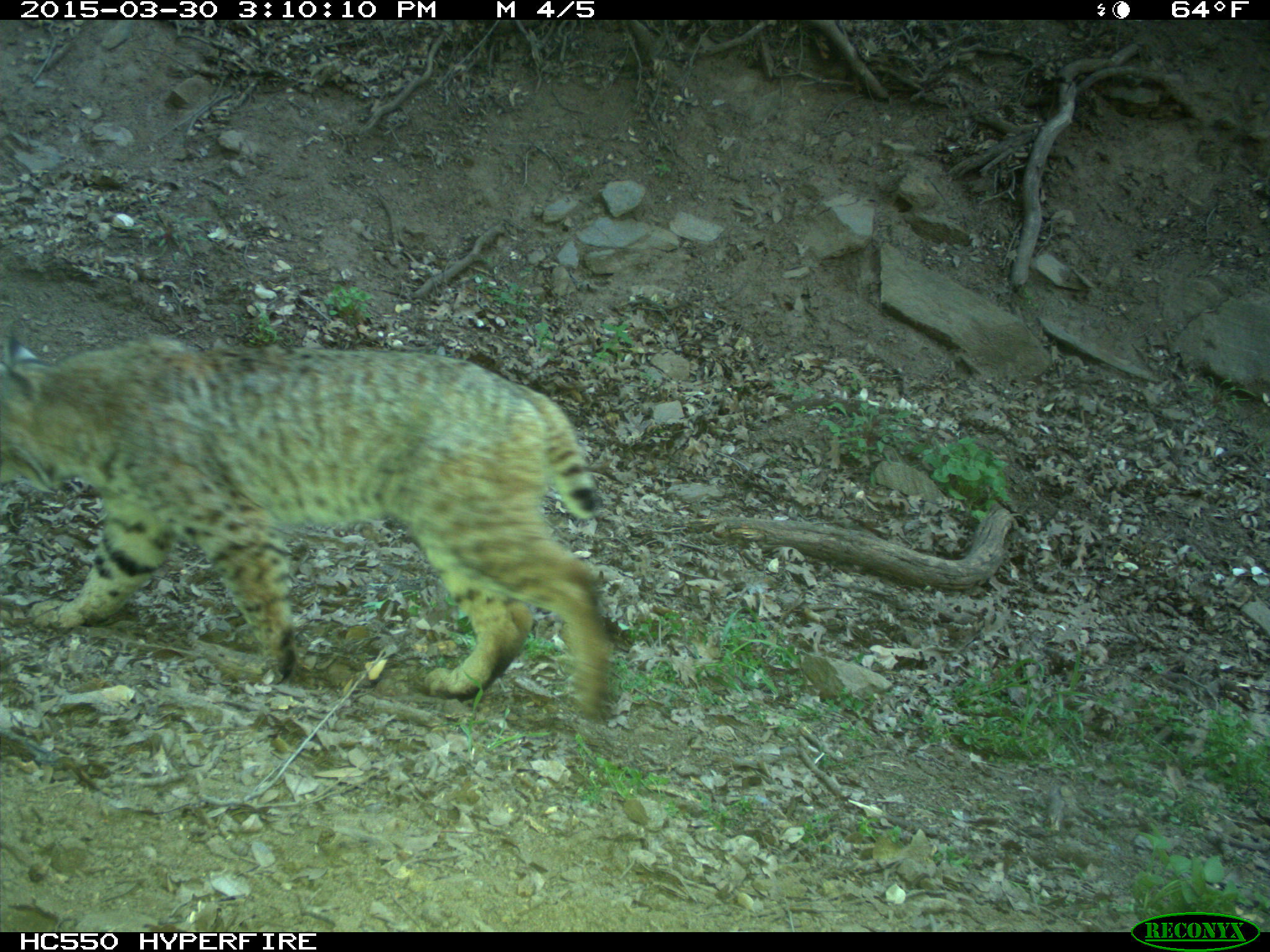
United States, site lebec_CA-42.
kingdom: Animalia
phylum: Chordata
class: Mammalia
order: Carnivora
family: Felidae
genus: Lynx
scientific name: Lynx rufus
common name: bobcat